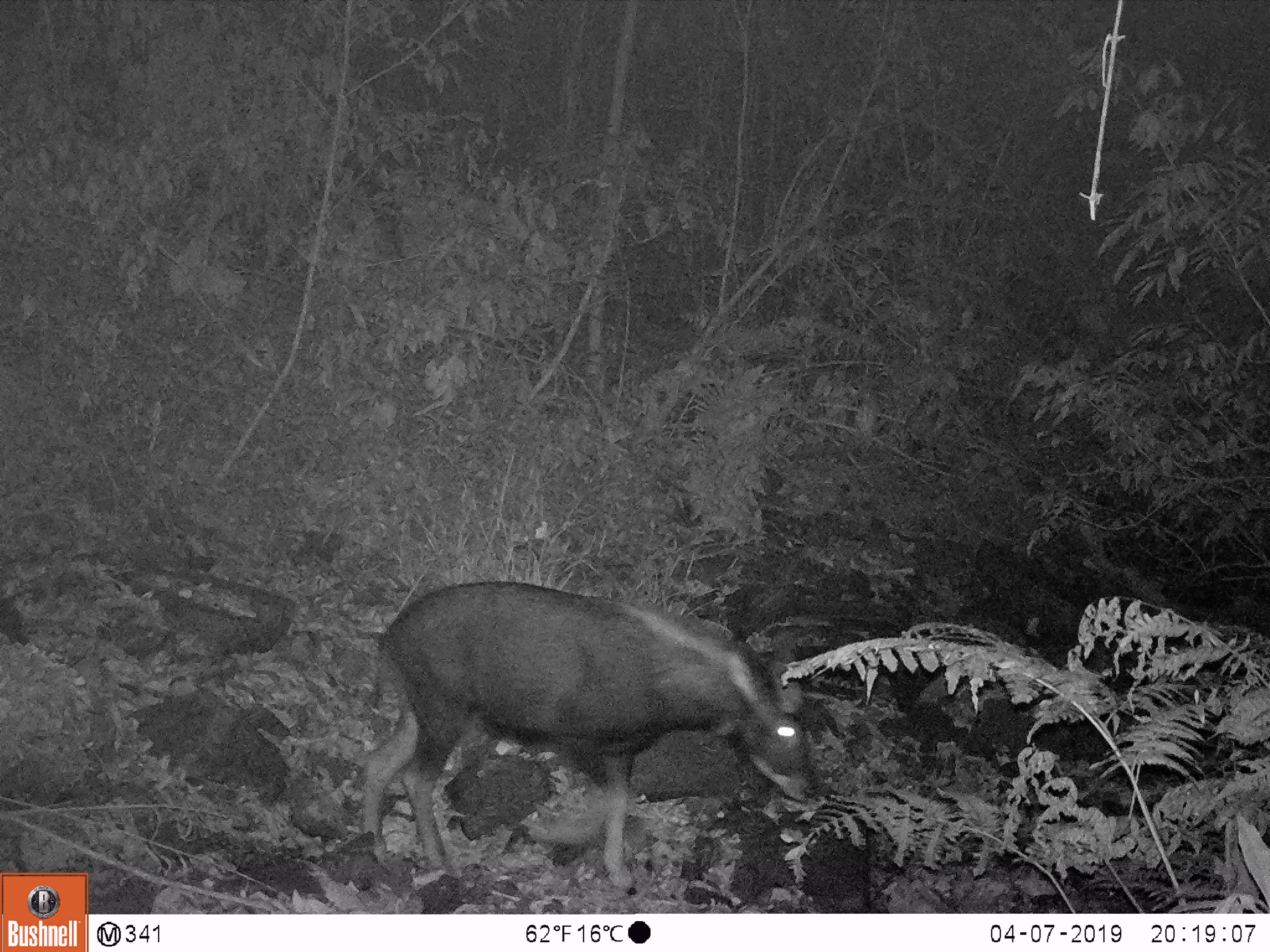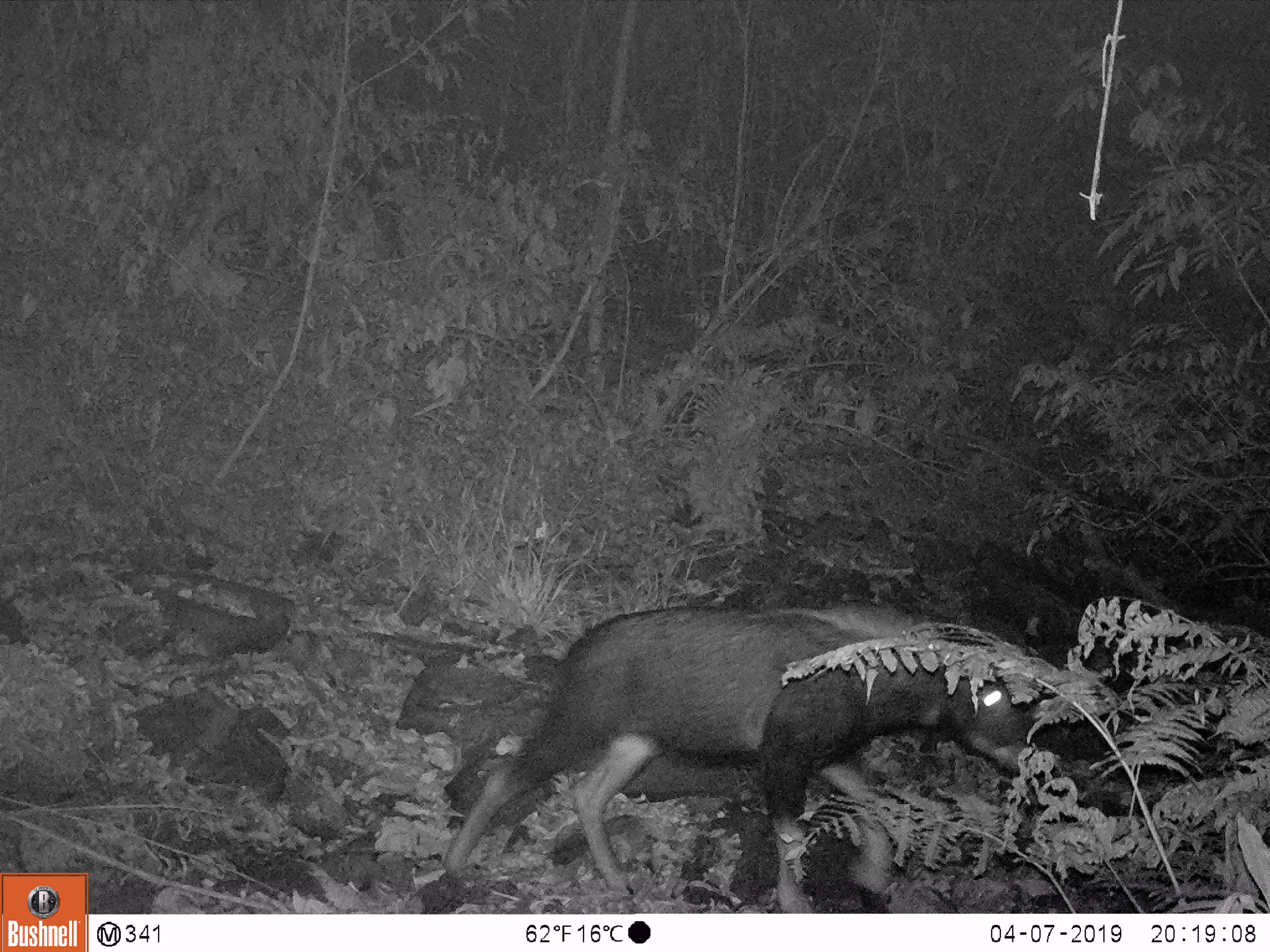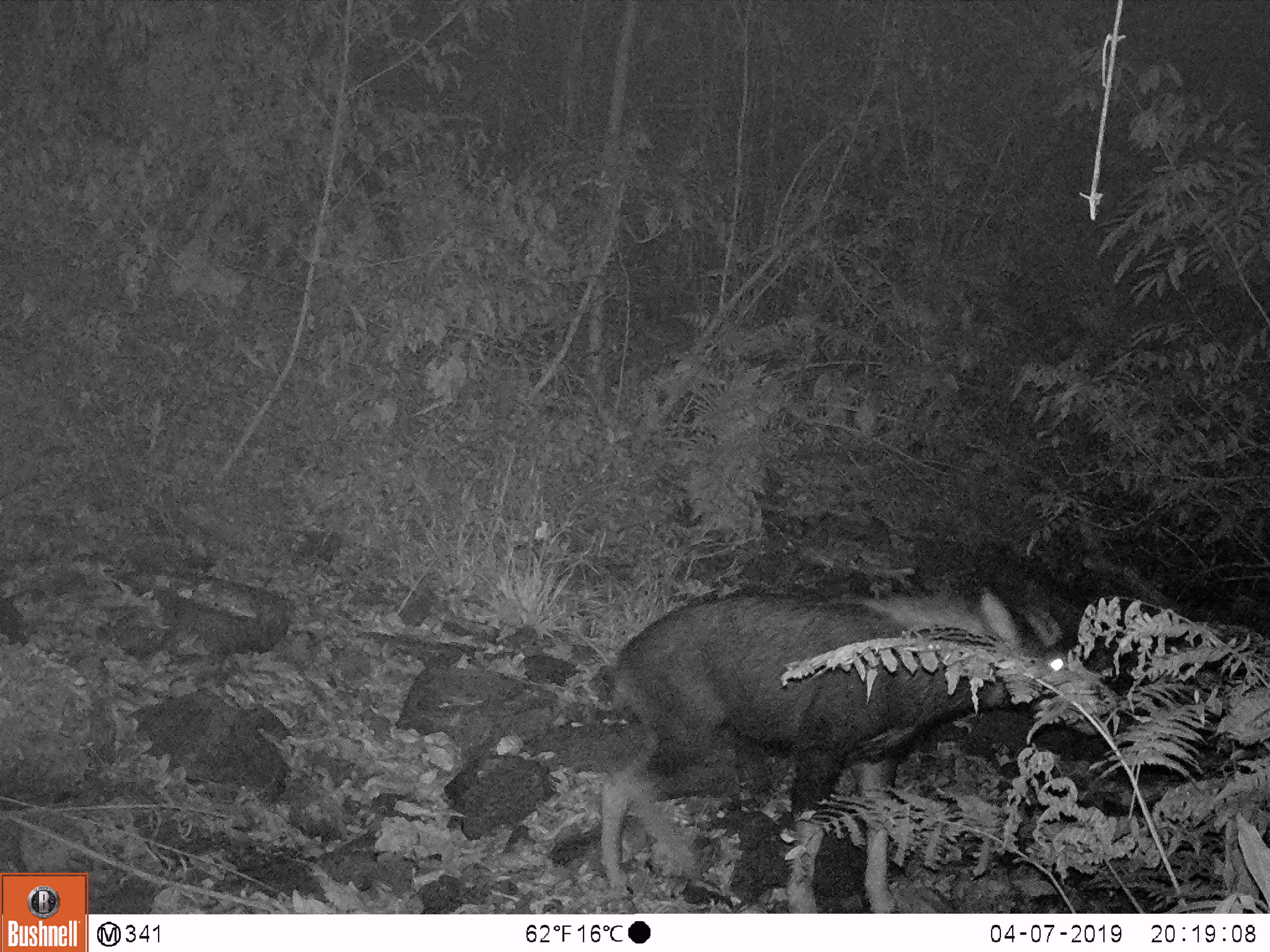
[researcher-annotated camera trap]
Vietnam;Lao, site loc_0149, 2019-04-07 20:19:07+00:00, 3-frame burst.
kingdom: Animalia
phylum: Chordata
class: Mammalia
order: Artiodactyla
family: Bovidae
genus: Capricornis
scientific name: Capricornis sumatraensis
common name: chinese serow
Chinese serow (Capricornis sumatraensis). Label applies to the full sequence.